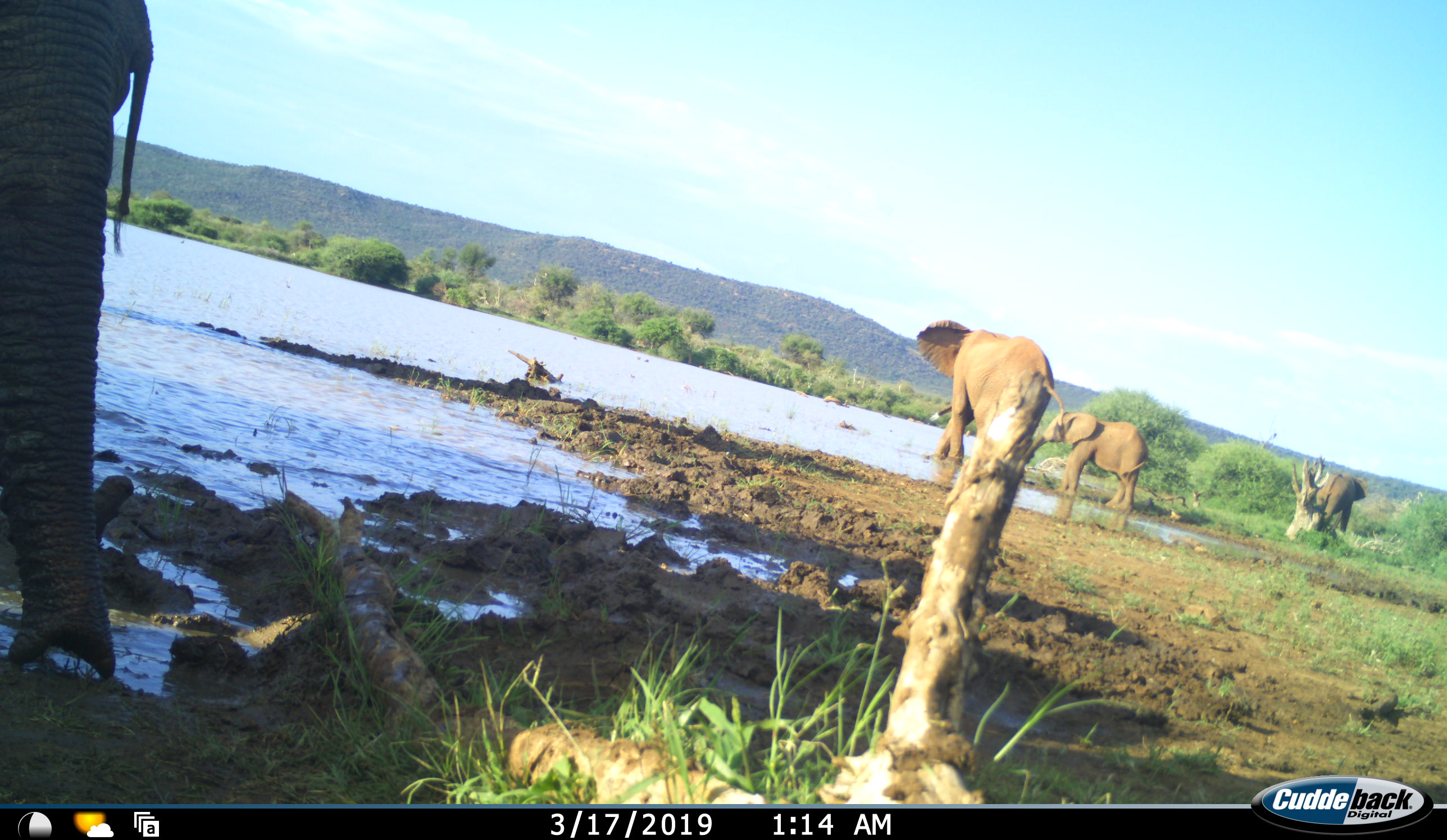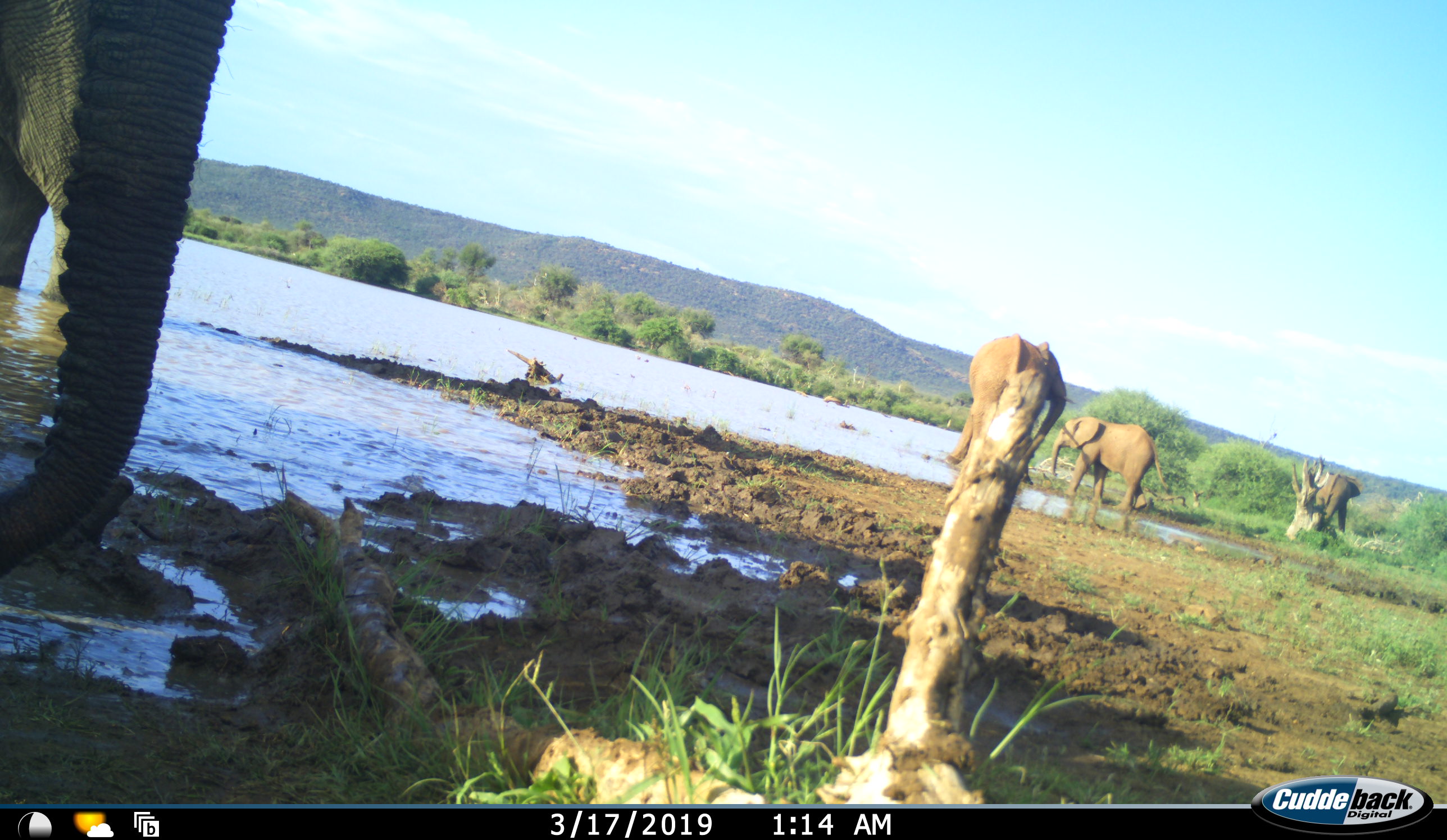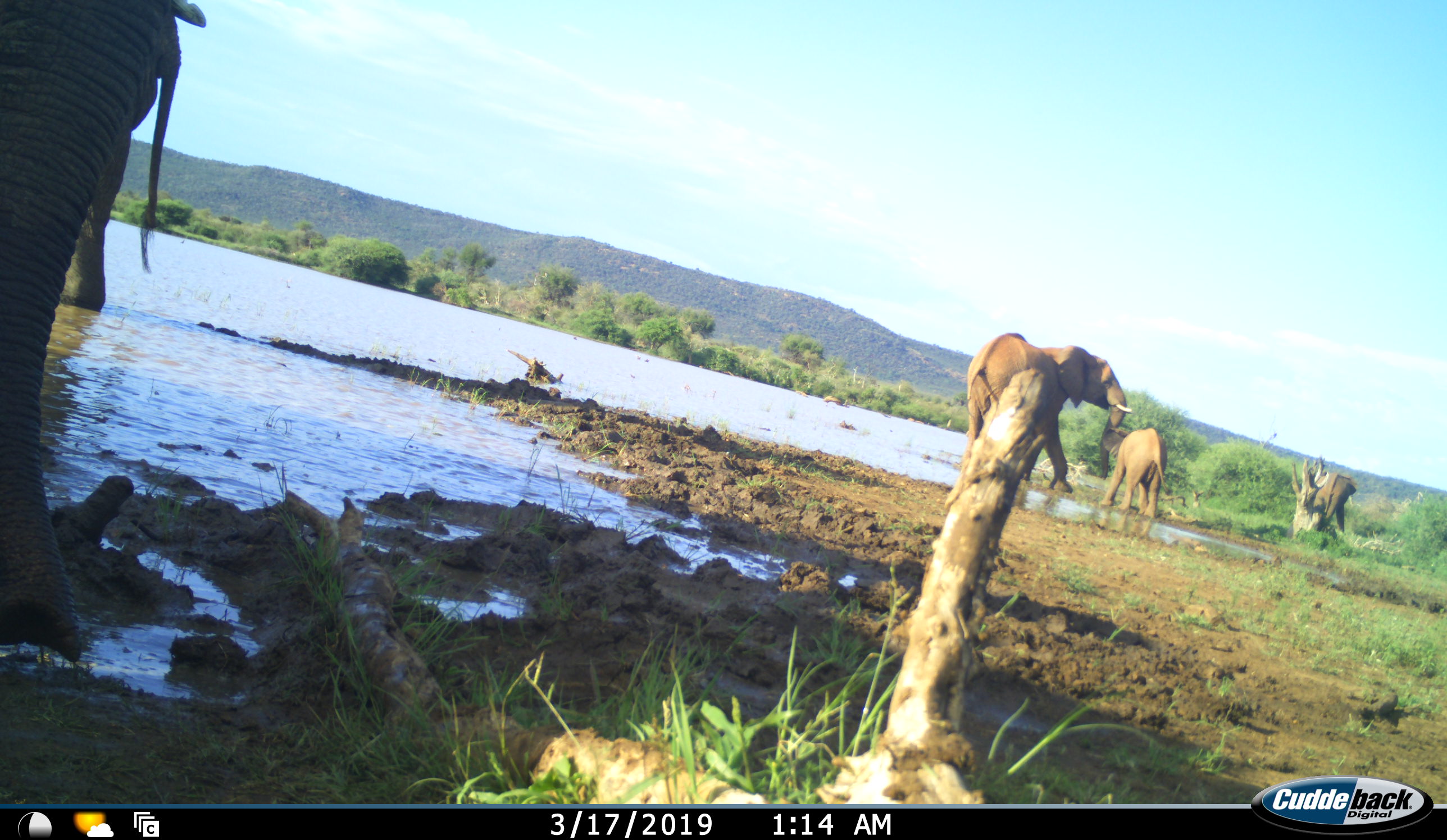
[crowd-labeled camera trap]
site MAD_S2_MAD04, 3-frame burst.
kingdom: Animalia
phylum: Chordata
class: Mammalia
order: Proboscidea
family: Elephantidae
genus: Loxodonta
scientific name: Loxodonta africana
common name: african bush elephant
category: elephant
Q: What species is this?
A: Elephant (african bush elephant) (Loxodonta africana).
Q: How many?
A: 4.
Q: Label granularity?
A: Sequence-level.